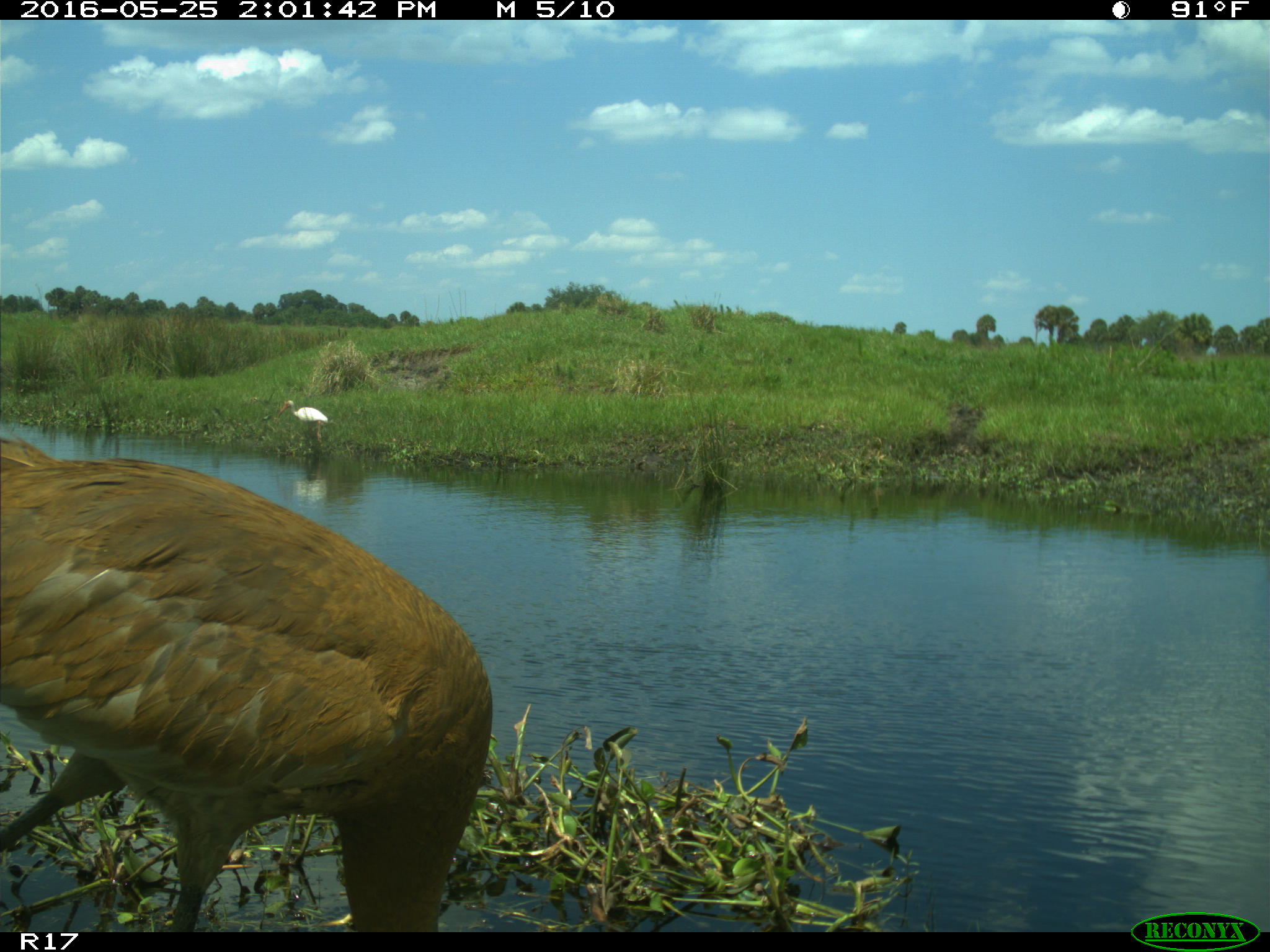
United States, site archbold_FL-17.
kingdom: Animalia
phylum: Chordata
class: Aves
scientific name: Aves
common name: birds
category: unidentified bird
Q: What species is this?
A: Unidentified bird (birds) (Aves).